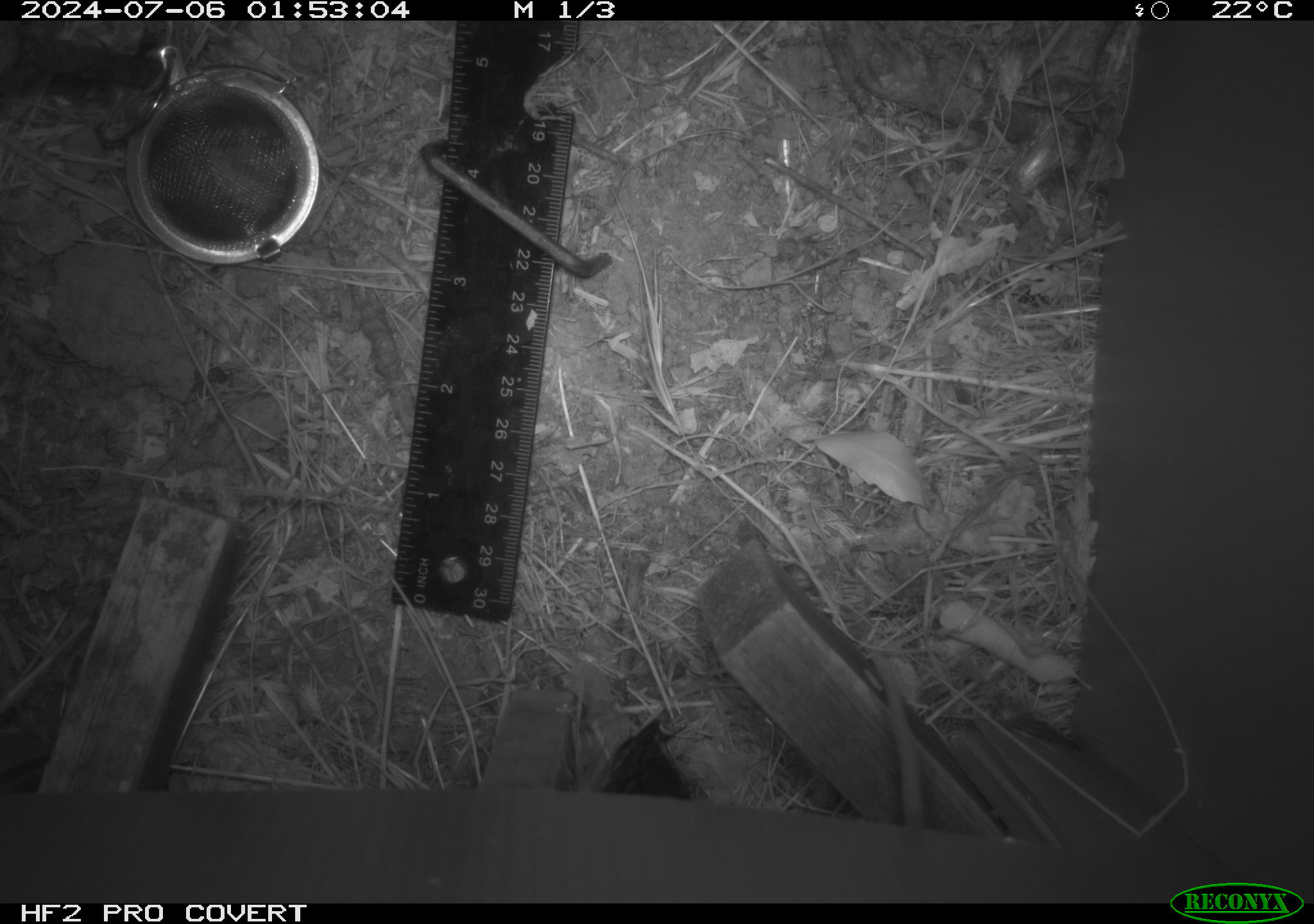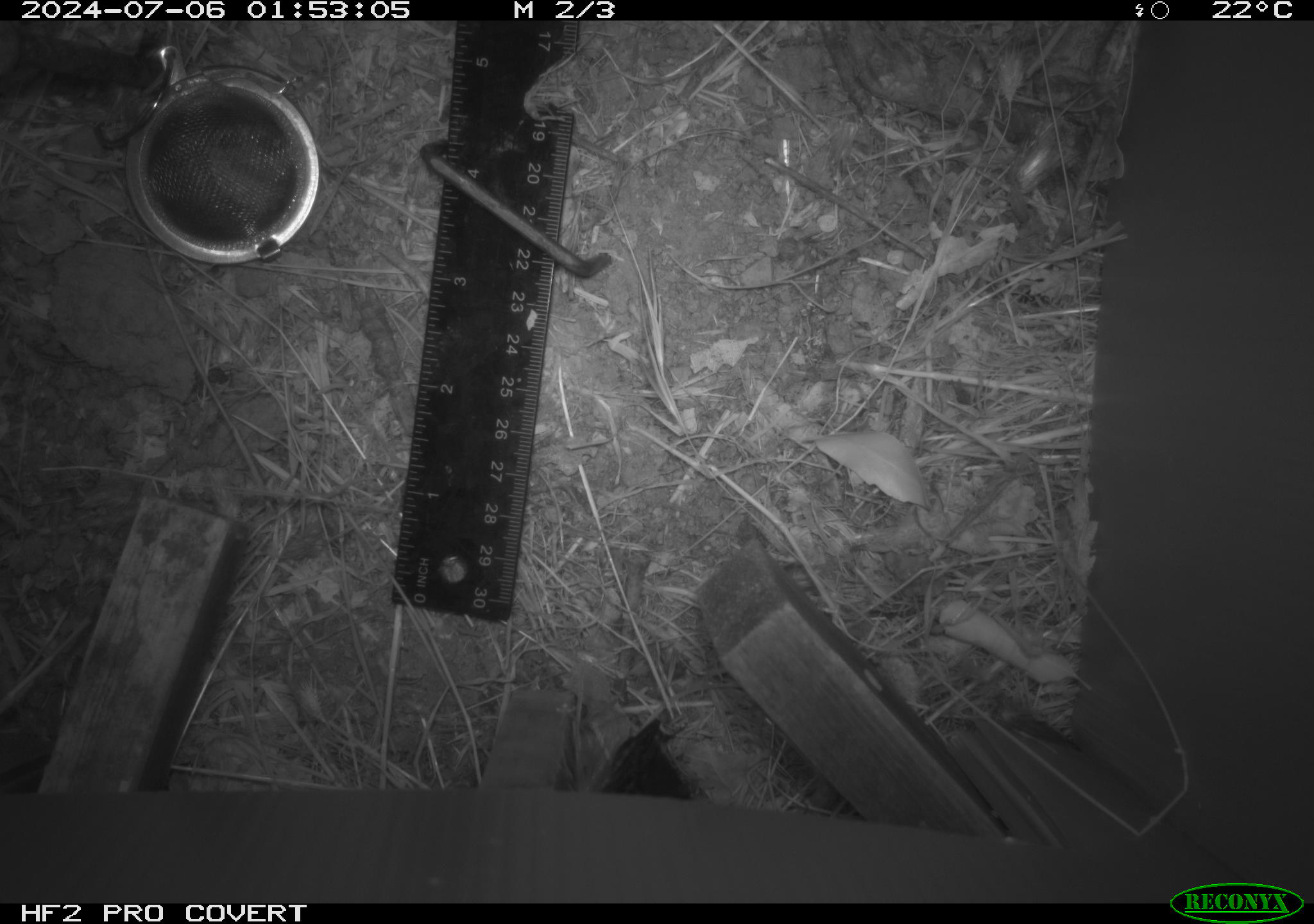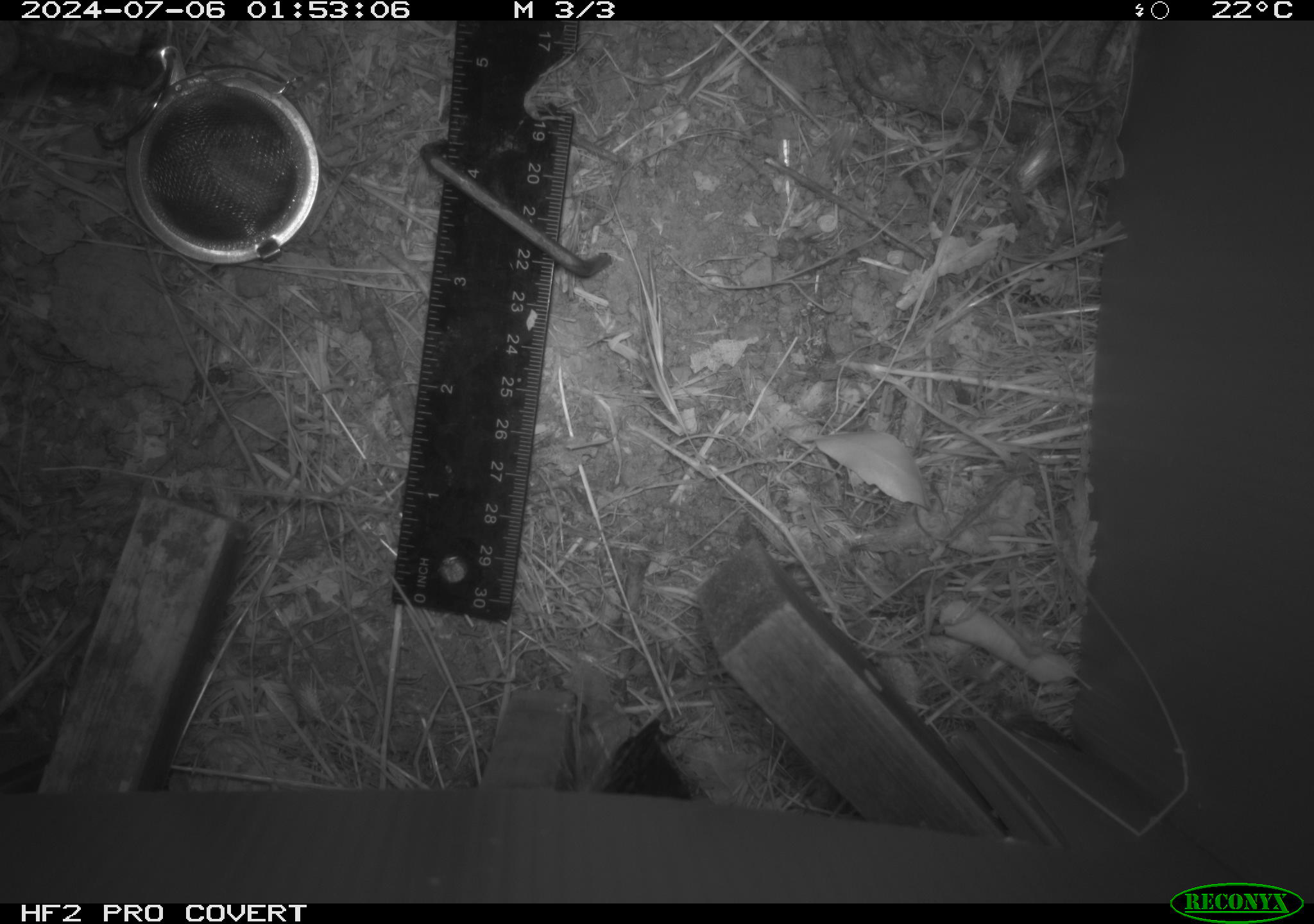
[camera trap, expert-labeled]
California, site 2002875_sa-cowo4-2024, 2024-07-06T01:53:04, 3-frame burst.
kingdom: Animalia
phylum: Chordata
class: Mammalia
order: Rodentia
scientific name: Rodentia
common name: rodent